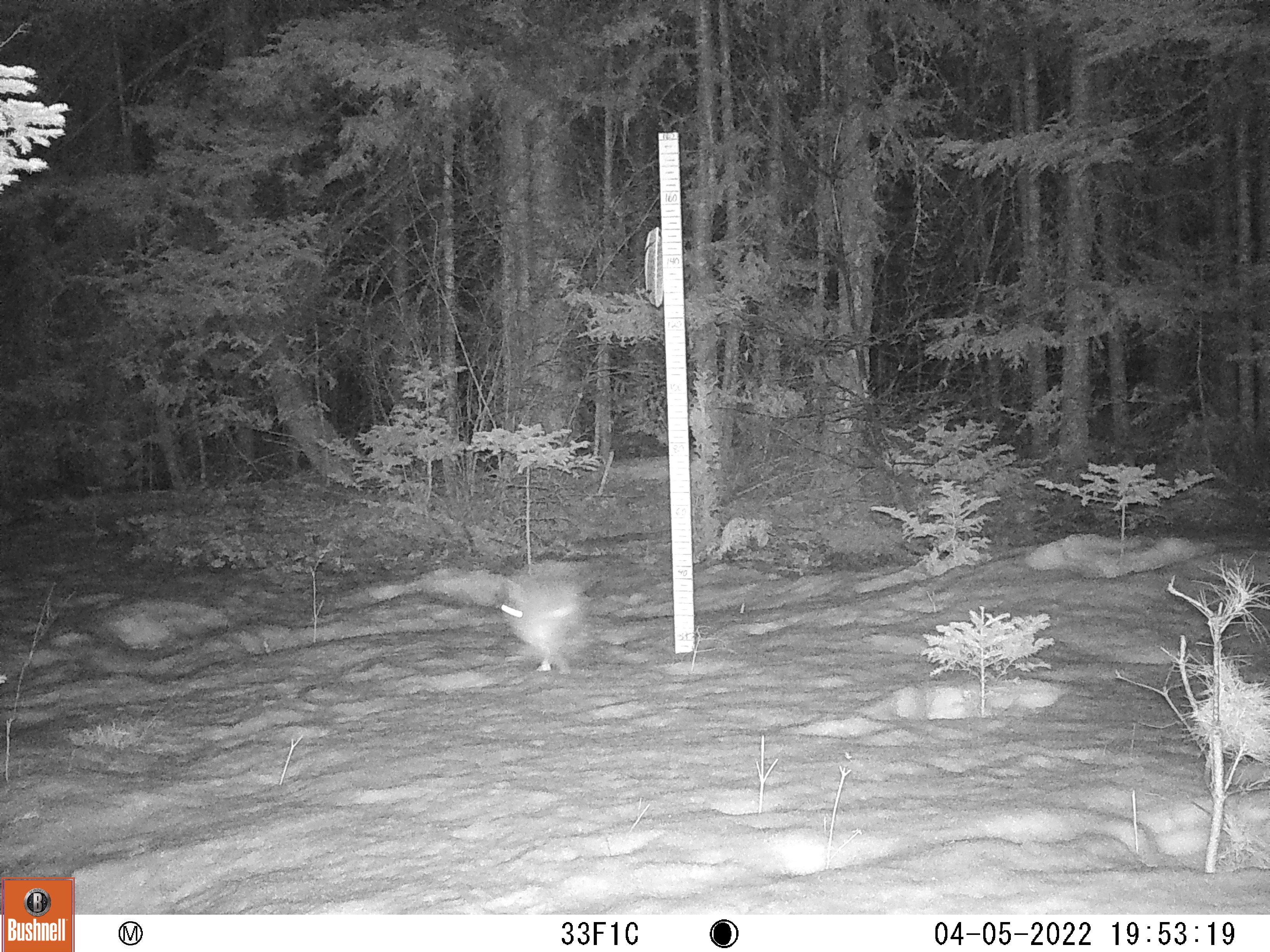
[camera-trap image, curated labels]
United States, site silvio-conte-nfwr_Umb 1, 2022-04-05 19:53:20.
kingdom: Animalia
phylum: Chordata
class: Mammalia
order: Lagomorpha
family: Leporidae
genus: Lepus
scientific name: Lepus americanus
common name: snowshoe hare